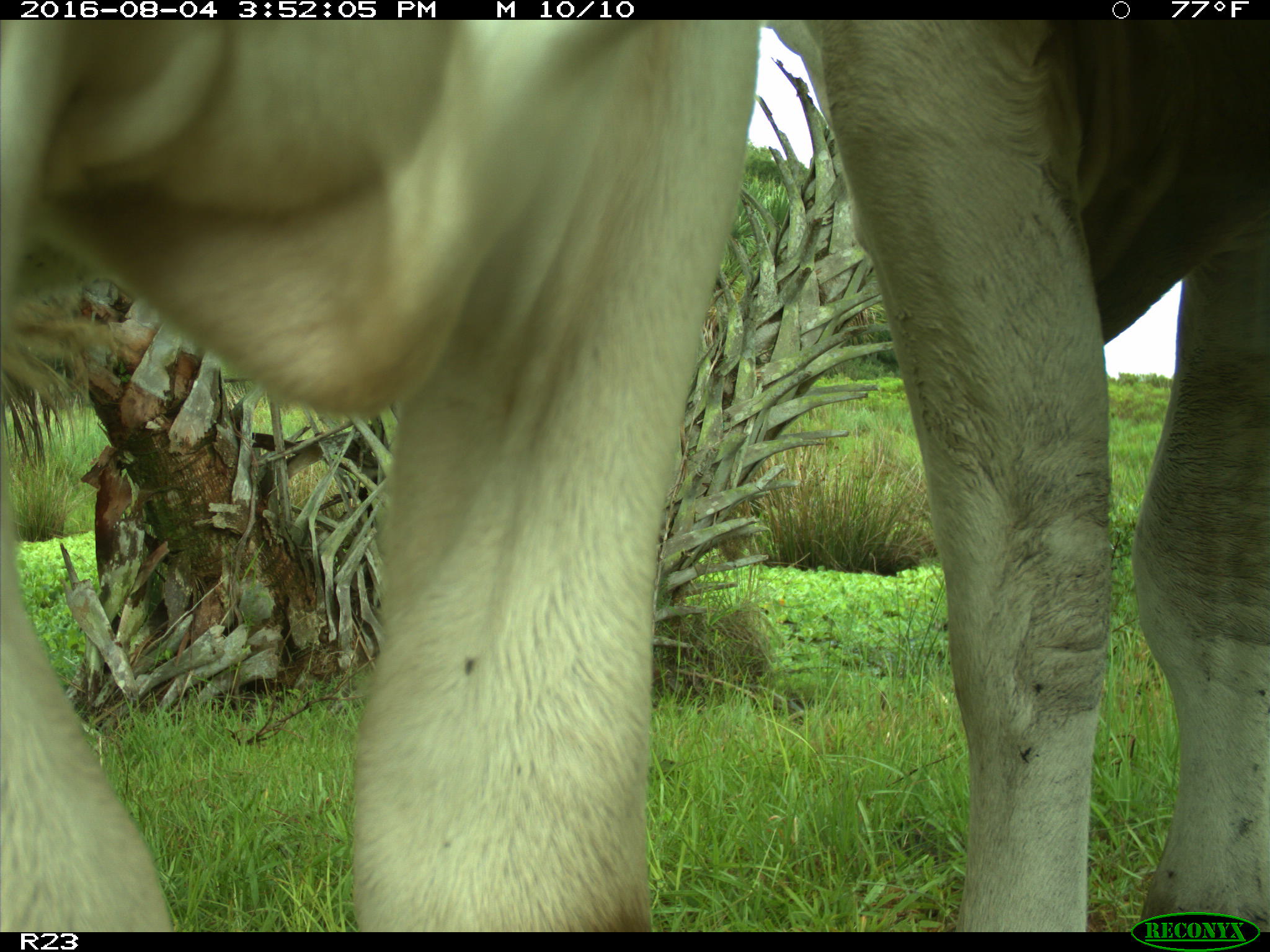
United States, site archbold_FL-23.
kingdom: Animalia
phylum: Chordata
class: Mammalia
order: Artiodactyla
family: Bovidae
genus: Bos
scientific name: Bos taurus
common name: domestic cow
Bos taurus (domestic cow).